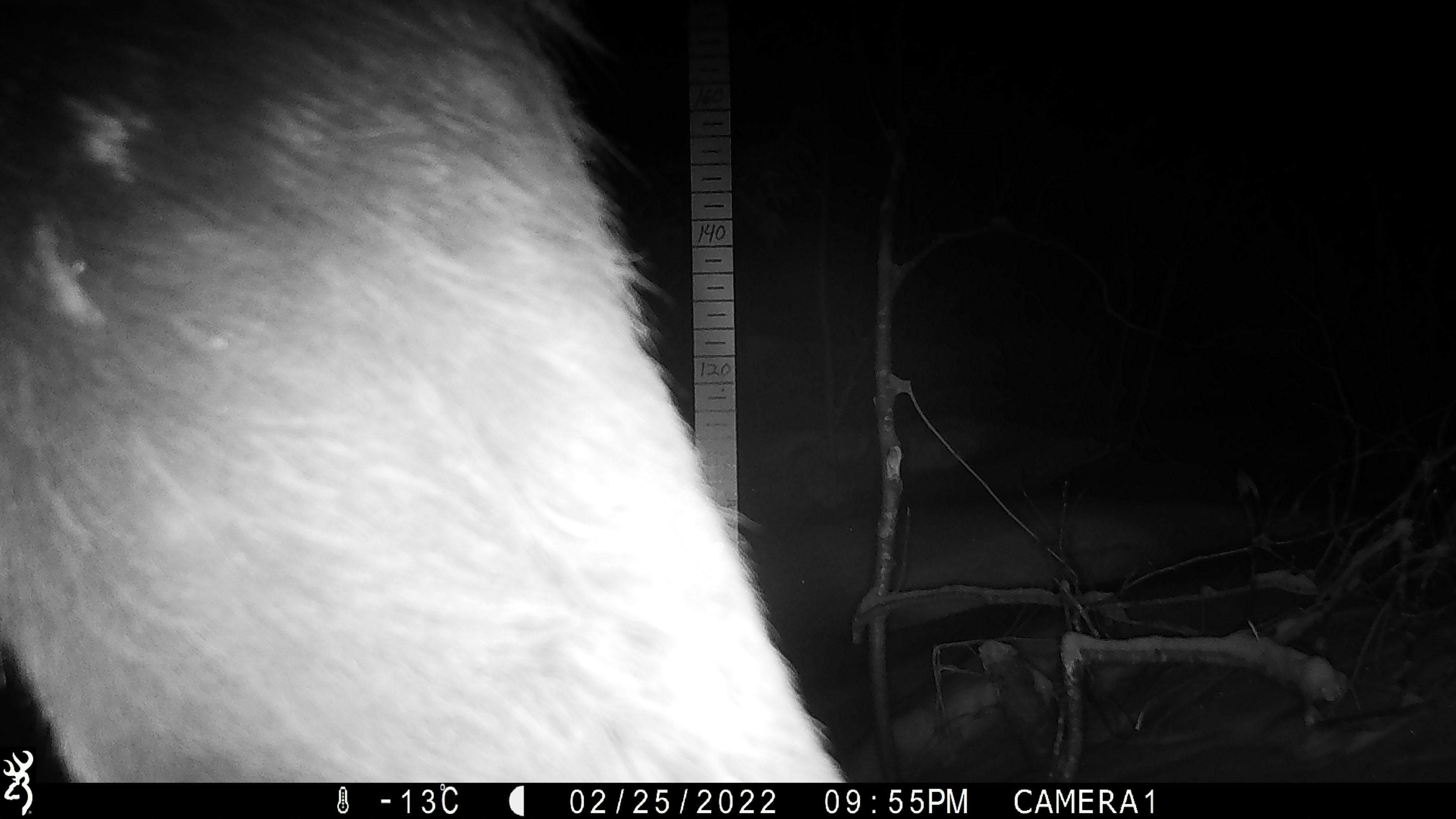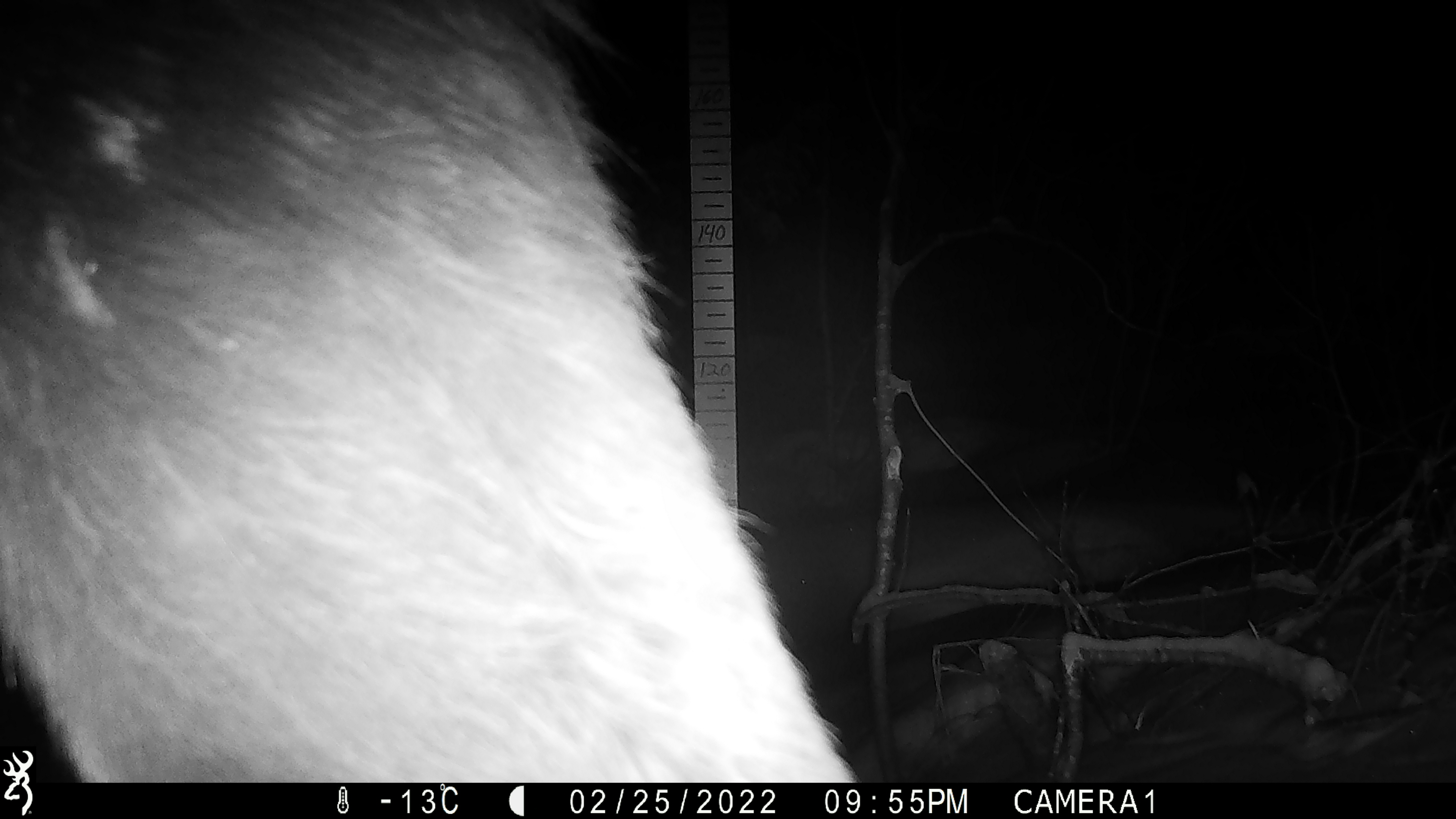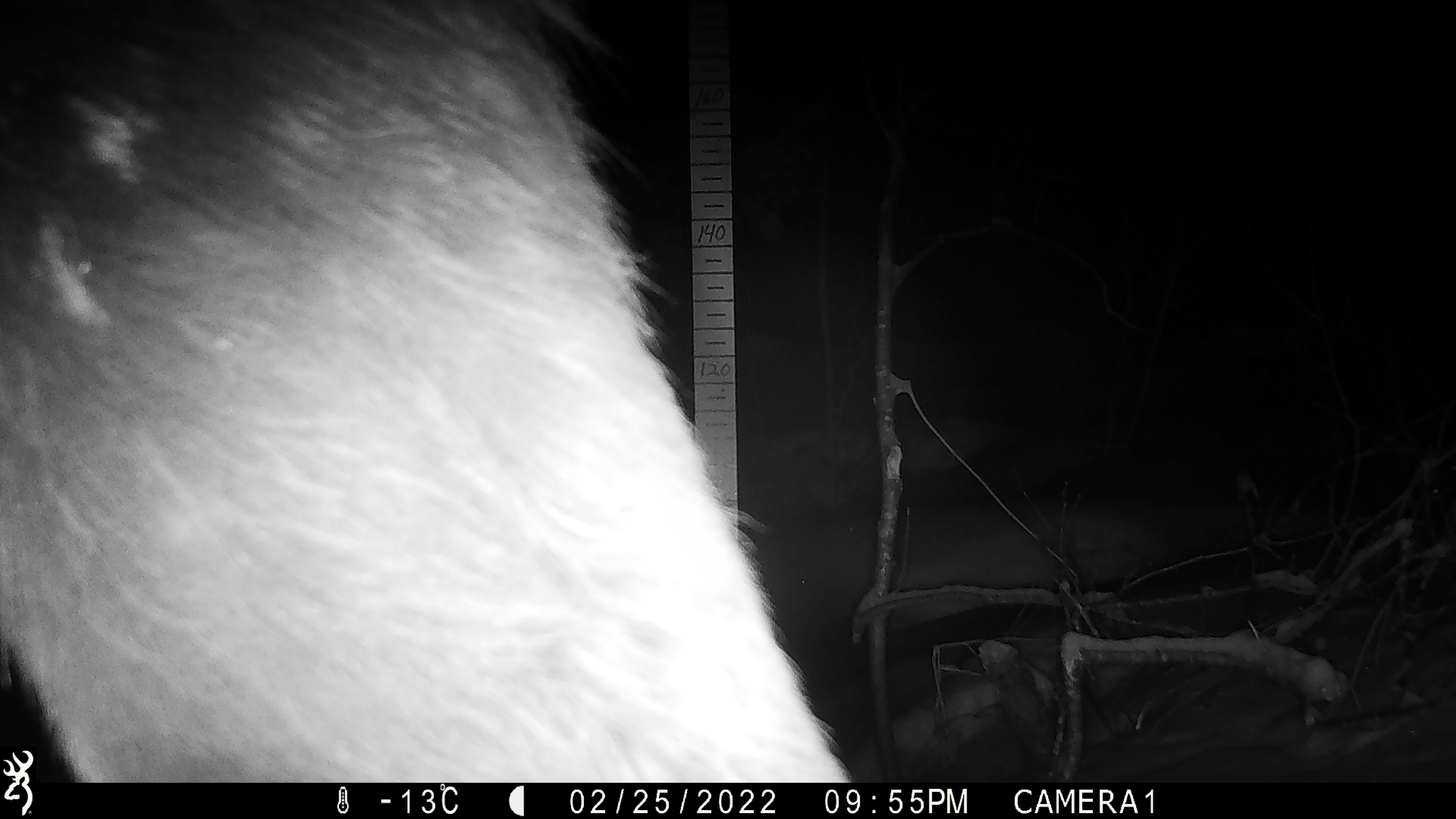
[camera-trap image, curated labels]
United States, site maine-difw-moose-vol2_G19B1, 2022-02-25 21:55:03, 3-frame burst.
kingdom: Animalia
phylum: Chordata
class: Mammalia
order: Artiodactyla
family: Cervidae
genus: Alces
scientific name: Alces alces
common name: moose